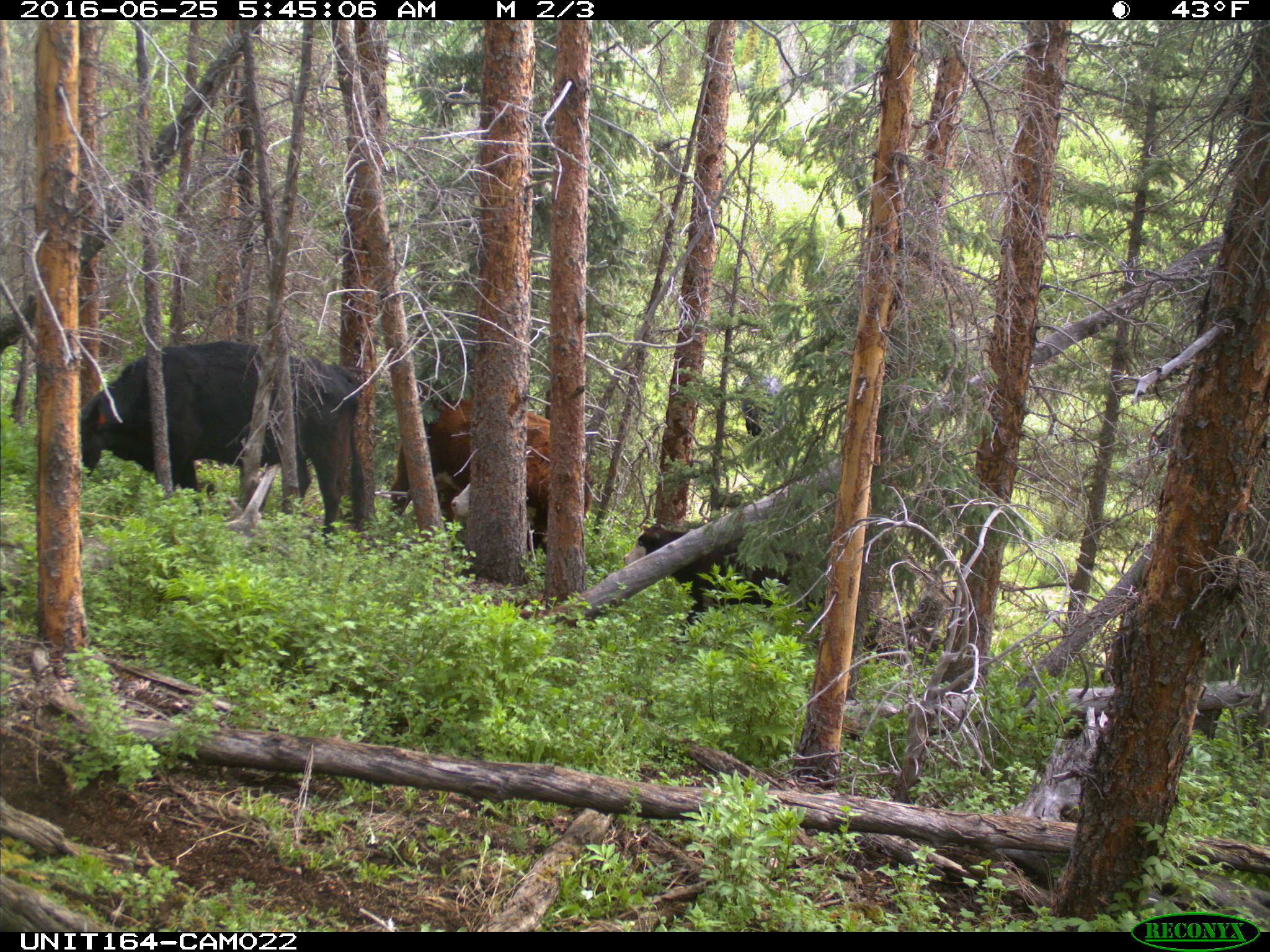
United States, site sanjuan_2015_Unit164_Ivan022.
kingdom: Animalia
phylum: Chordata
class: Mammalia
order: Artiodactyla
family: Bovidae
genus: Bos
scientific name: Bos taurus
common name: domestic cow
Bos taurus (domestic cow).